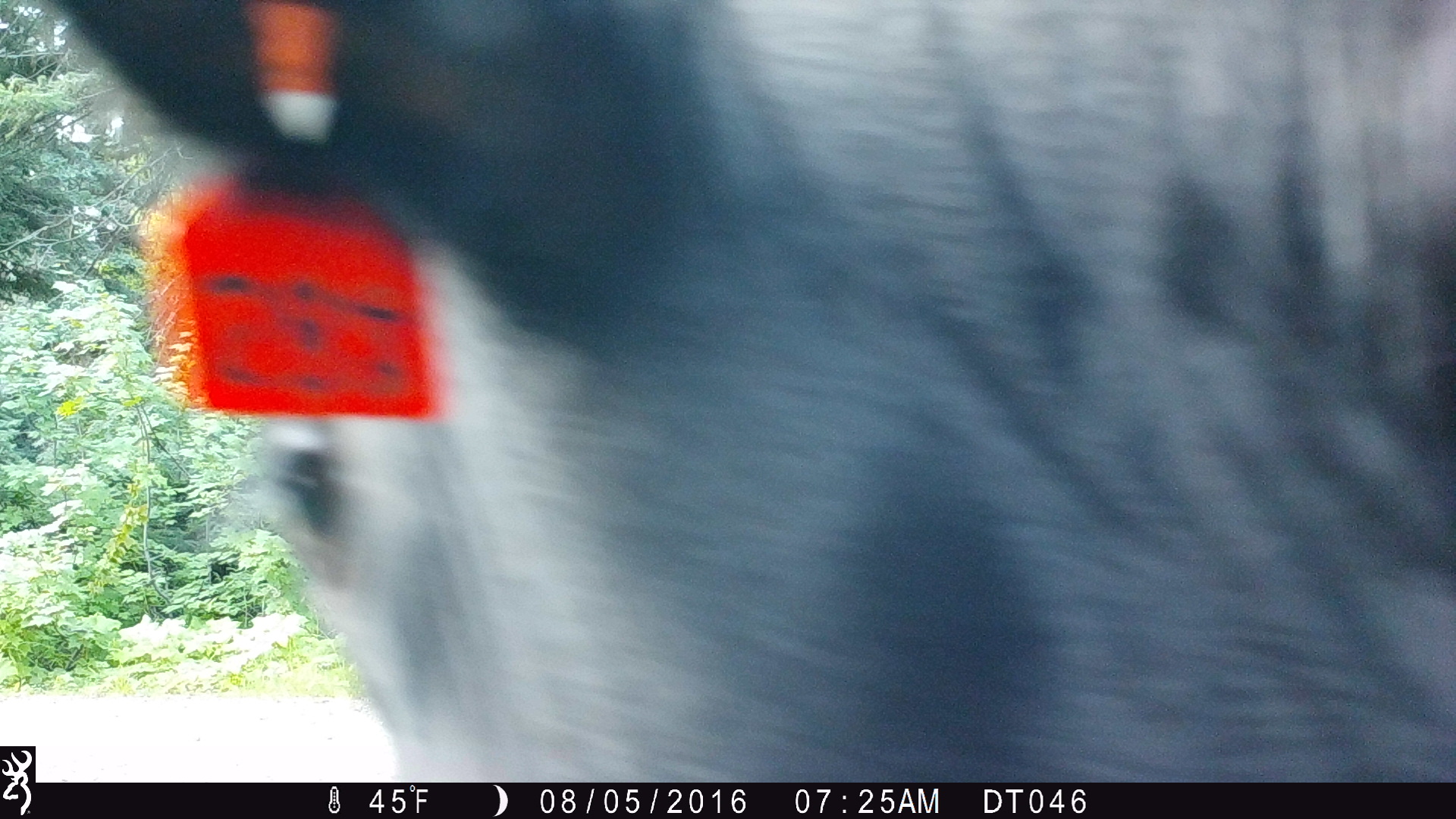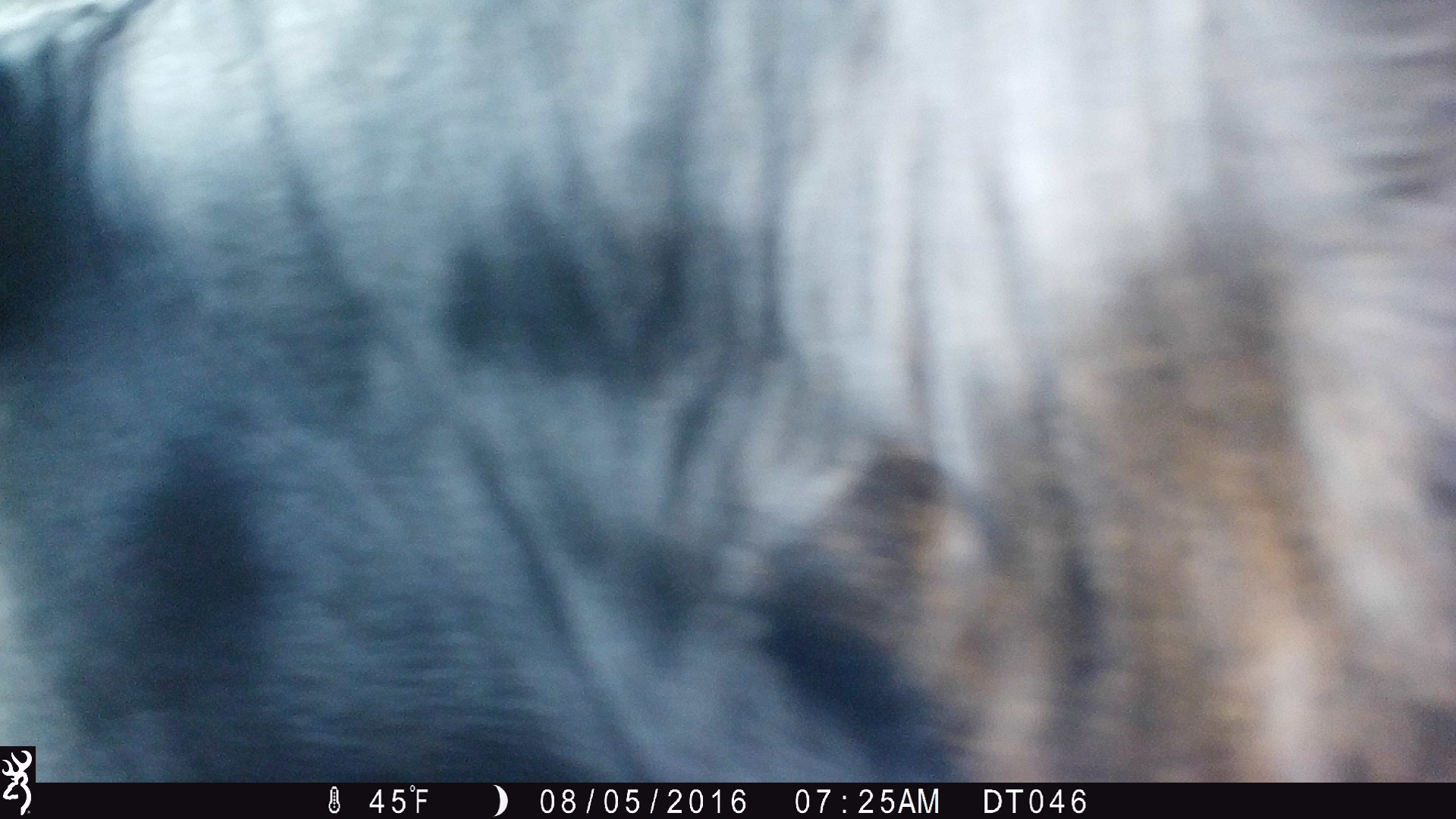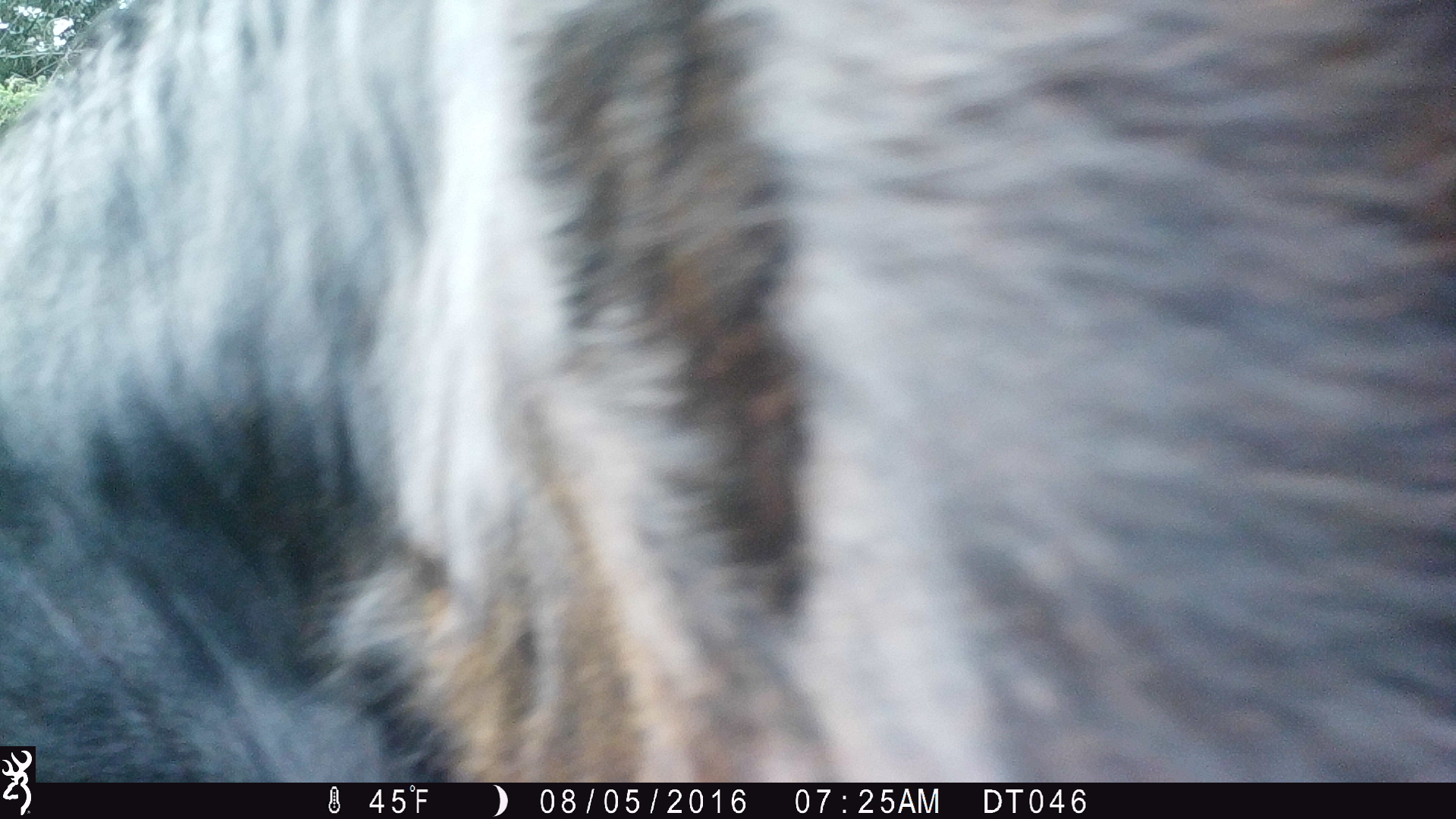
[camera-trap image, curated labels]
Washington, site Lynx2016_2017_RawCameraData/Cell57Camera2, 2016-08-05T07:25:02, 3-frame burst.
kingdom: Animalia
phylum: Chordata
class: Mammalia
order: Artiodactyla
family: Bovidae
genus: Bos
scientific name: Bos taurus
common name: domestic cattle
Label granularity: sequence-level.